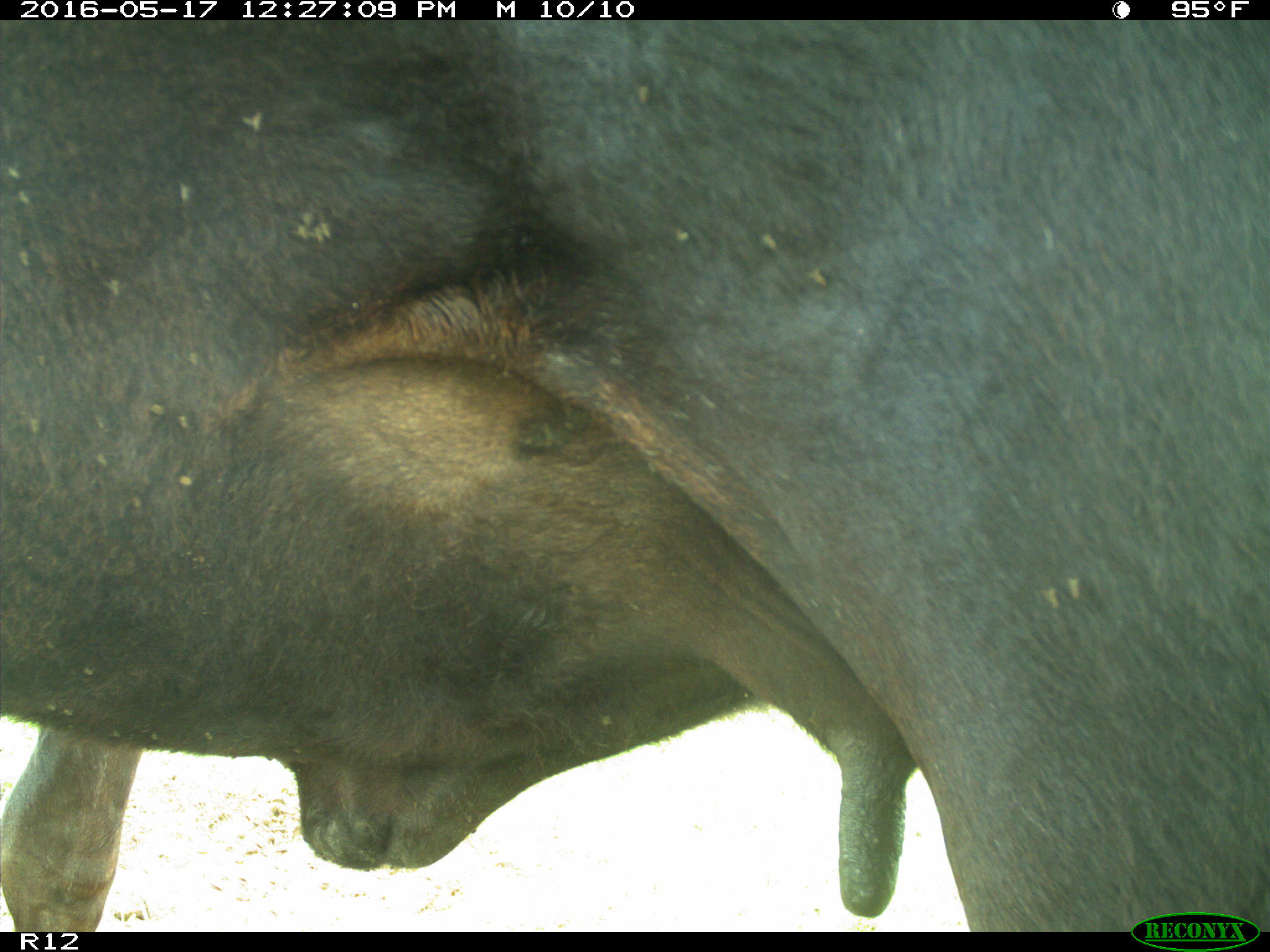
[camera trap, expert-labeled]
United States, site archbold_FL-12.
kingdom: Animalia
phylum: Chordata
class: Mammalia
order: Artiodactyla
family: Bovidae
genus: Bos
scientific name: Bos taurus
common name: domestic cow